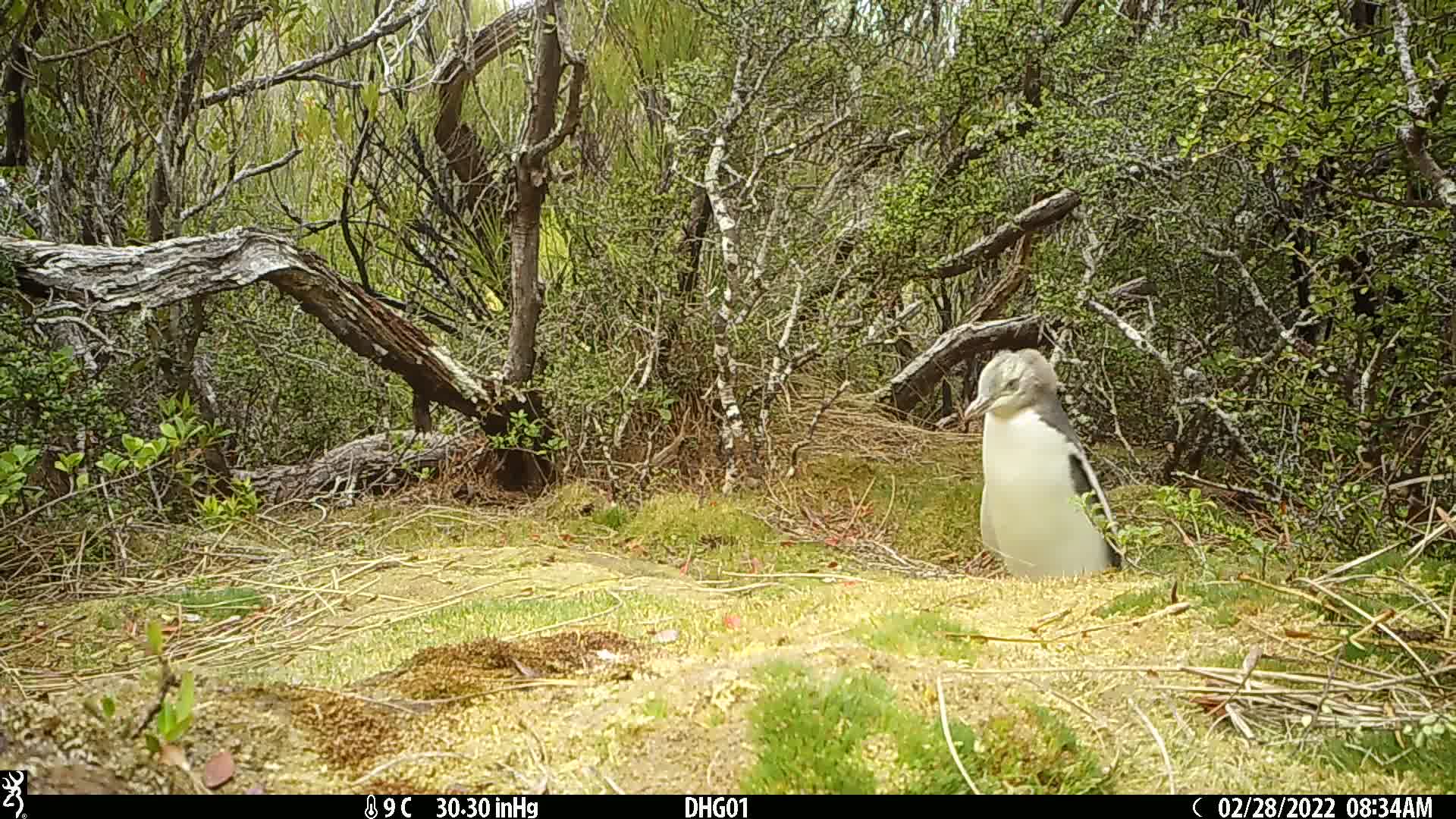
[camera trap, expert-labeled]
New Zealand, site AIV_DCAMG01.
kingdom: Animalia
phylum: Chordata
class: Aves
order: Sphenisciformes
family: Spheniscidae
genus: Megadyptes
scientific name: Megadyptes antipodes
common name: yellow-eyed penguin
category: yellow eyed penguin